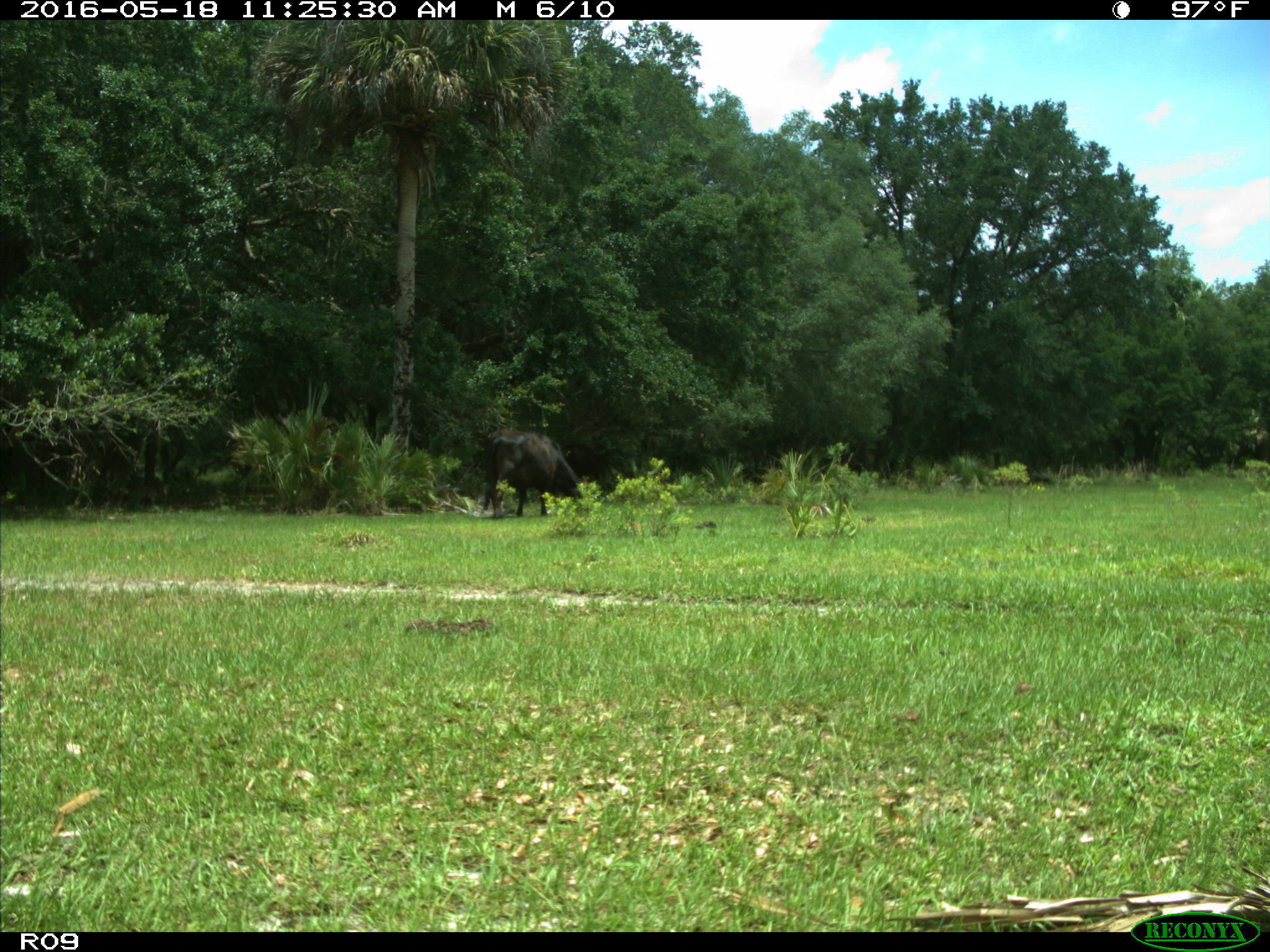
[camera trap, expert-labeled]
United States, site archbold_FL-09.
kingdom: Animalia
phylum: Chordata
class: Mammalia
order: Artiodactyla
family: Bovidae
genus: Bos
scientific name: Bos taurus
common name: domestic cow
Bos taurus (domestic cow).